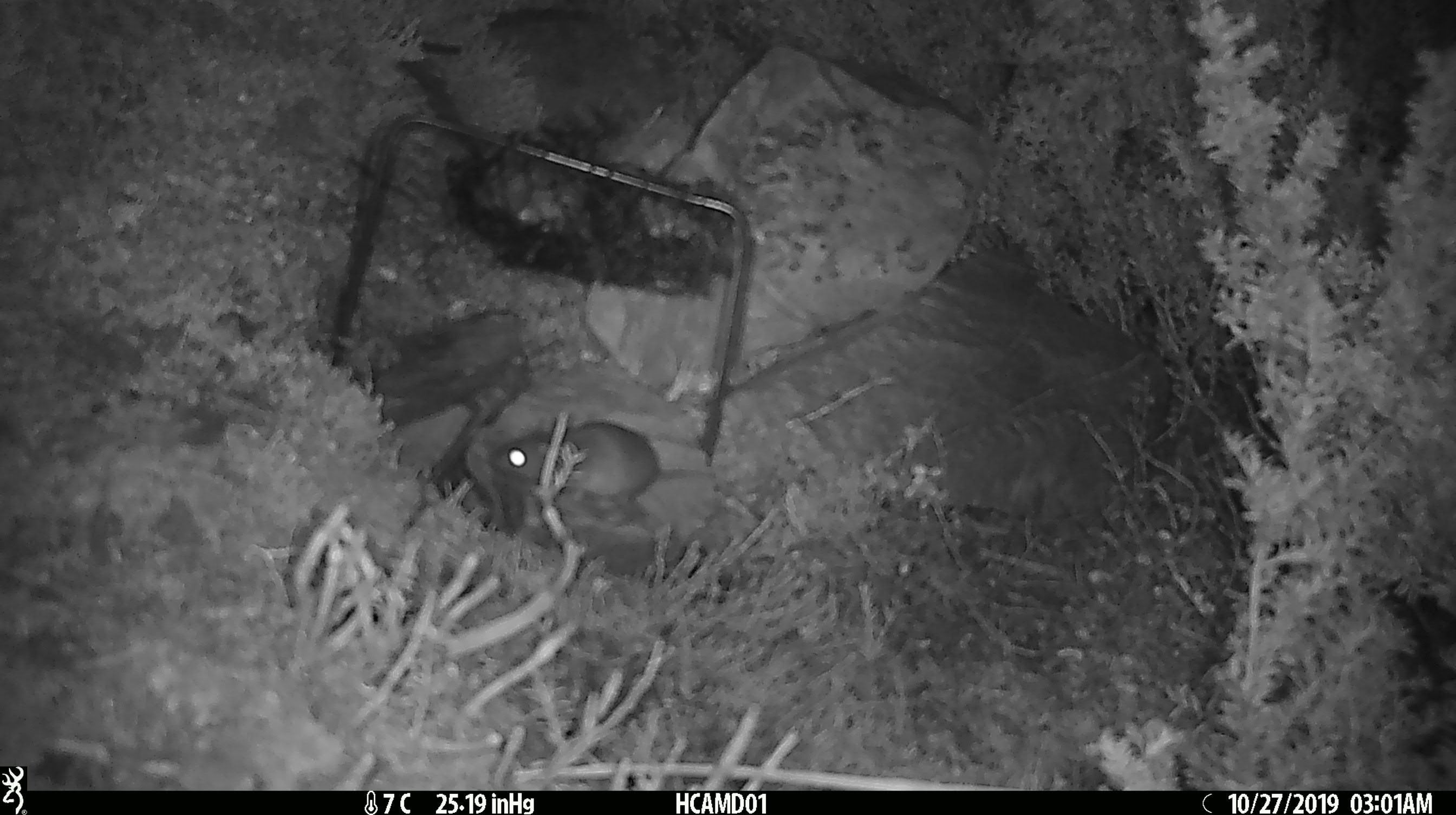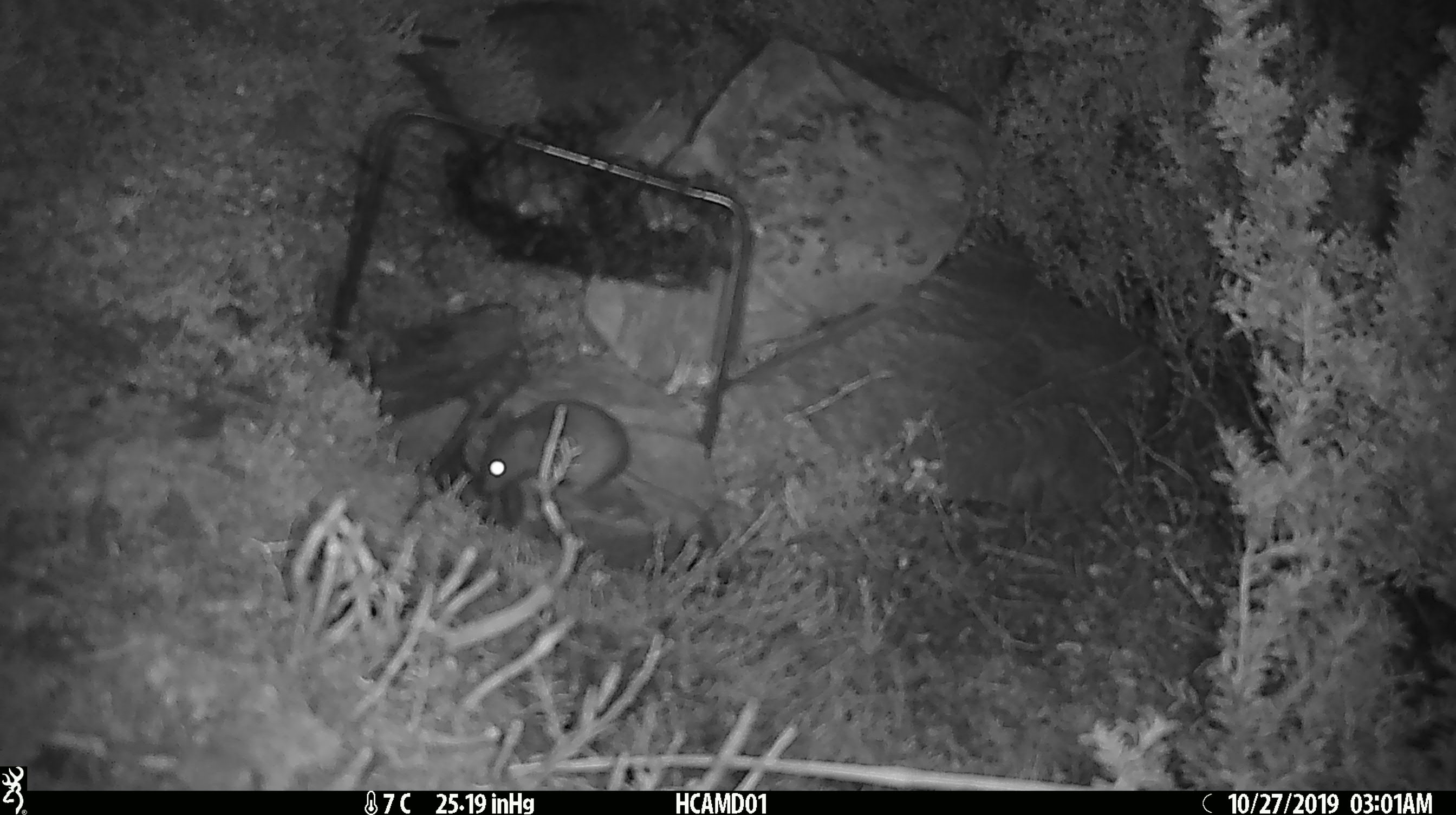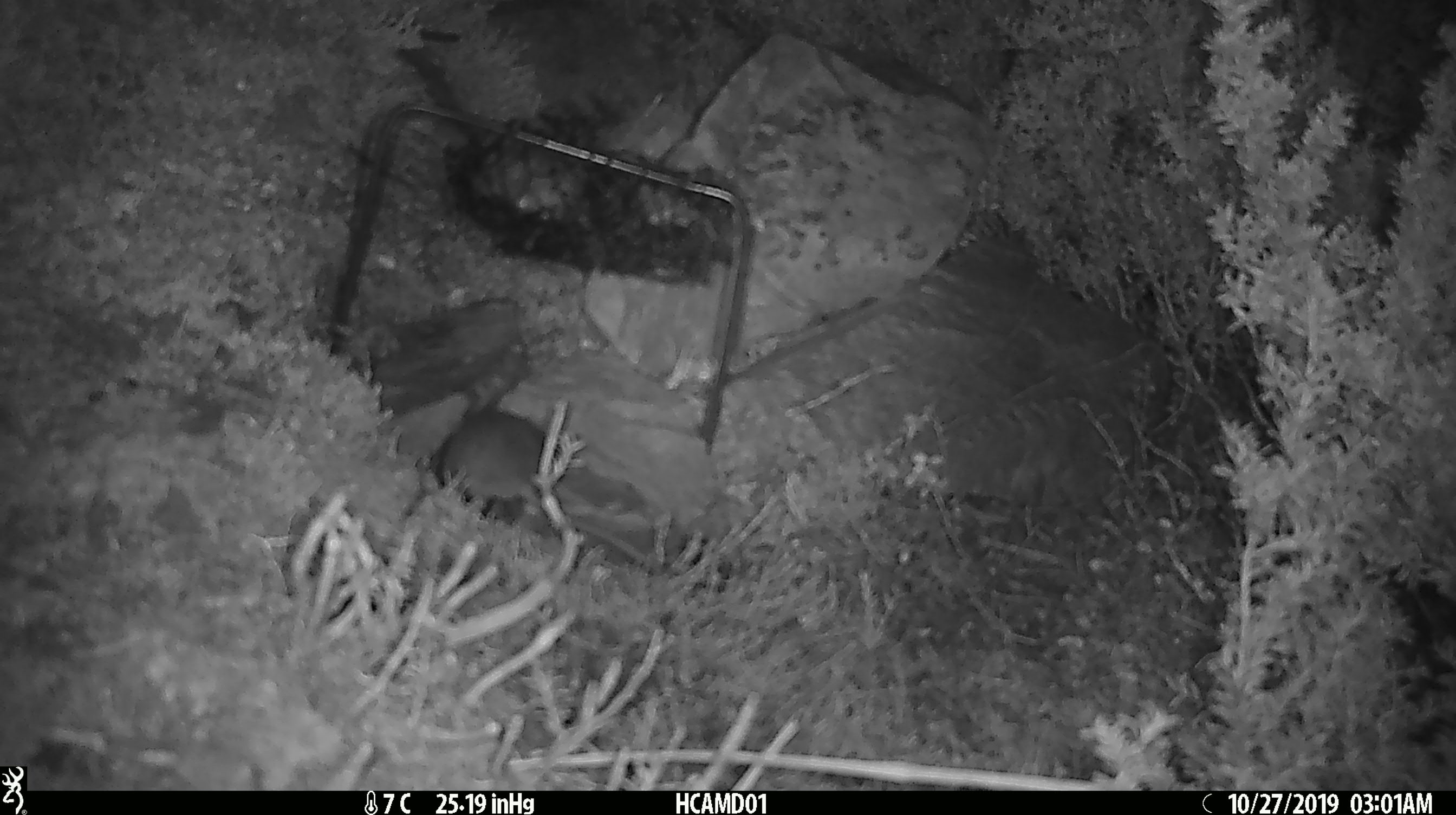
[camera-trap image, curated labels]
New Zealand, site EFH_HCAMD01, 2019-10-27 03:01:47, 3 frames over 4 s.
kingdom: Animalia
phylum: Chordata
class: Mammalia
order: Rodentia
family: Muridae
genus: Mus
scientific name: Mus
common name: mouse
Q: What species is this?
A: Mouse (Mus).